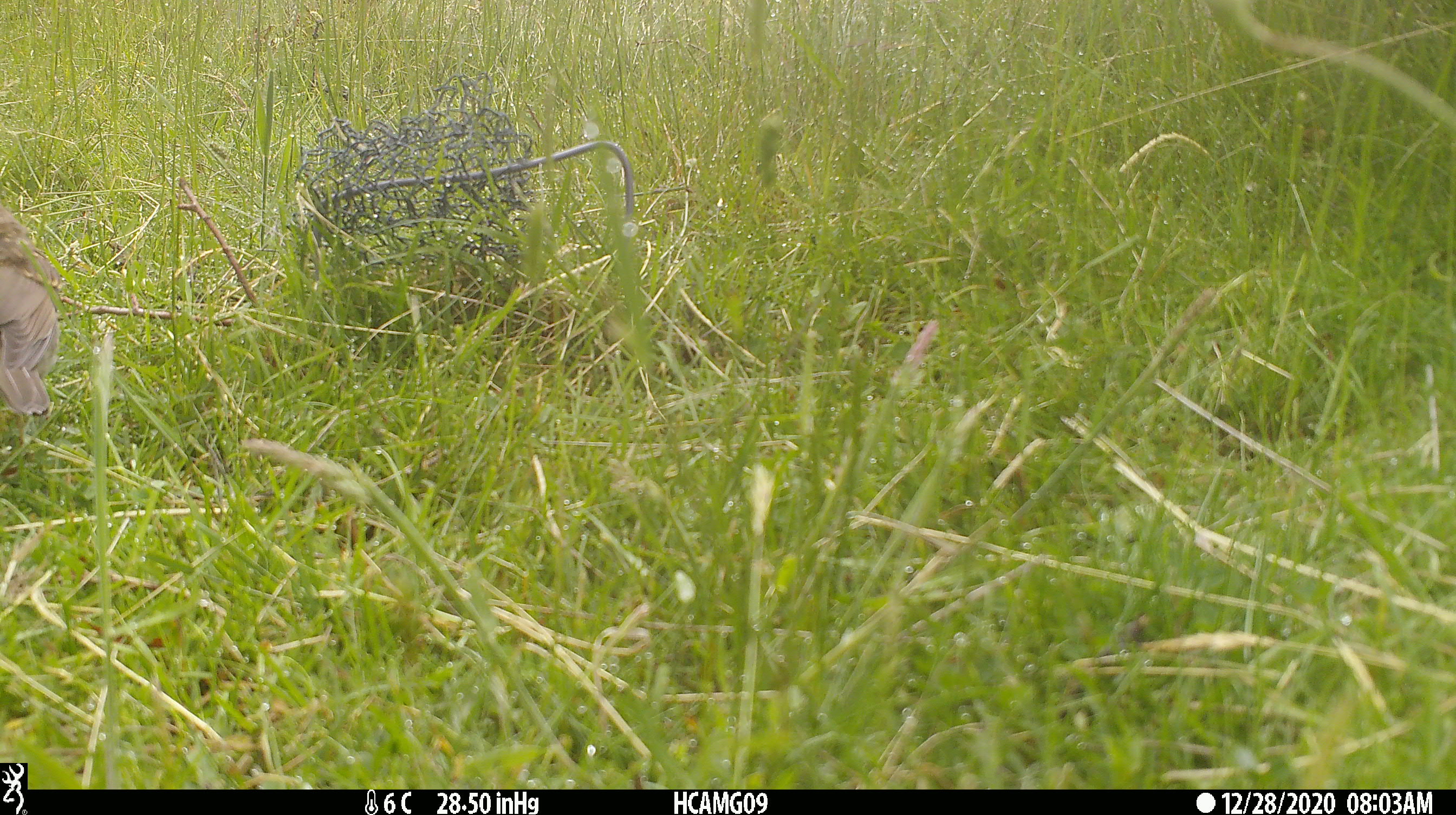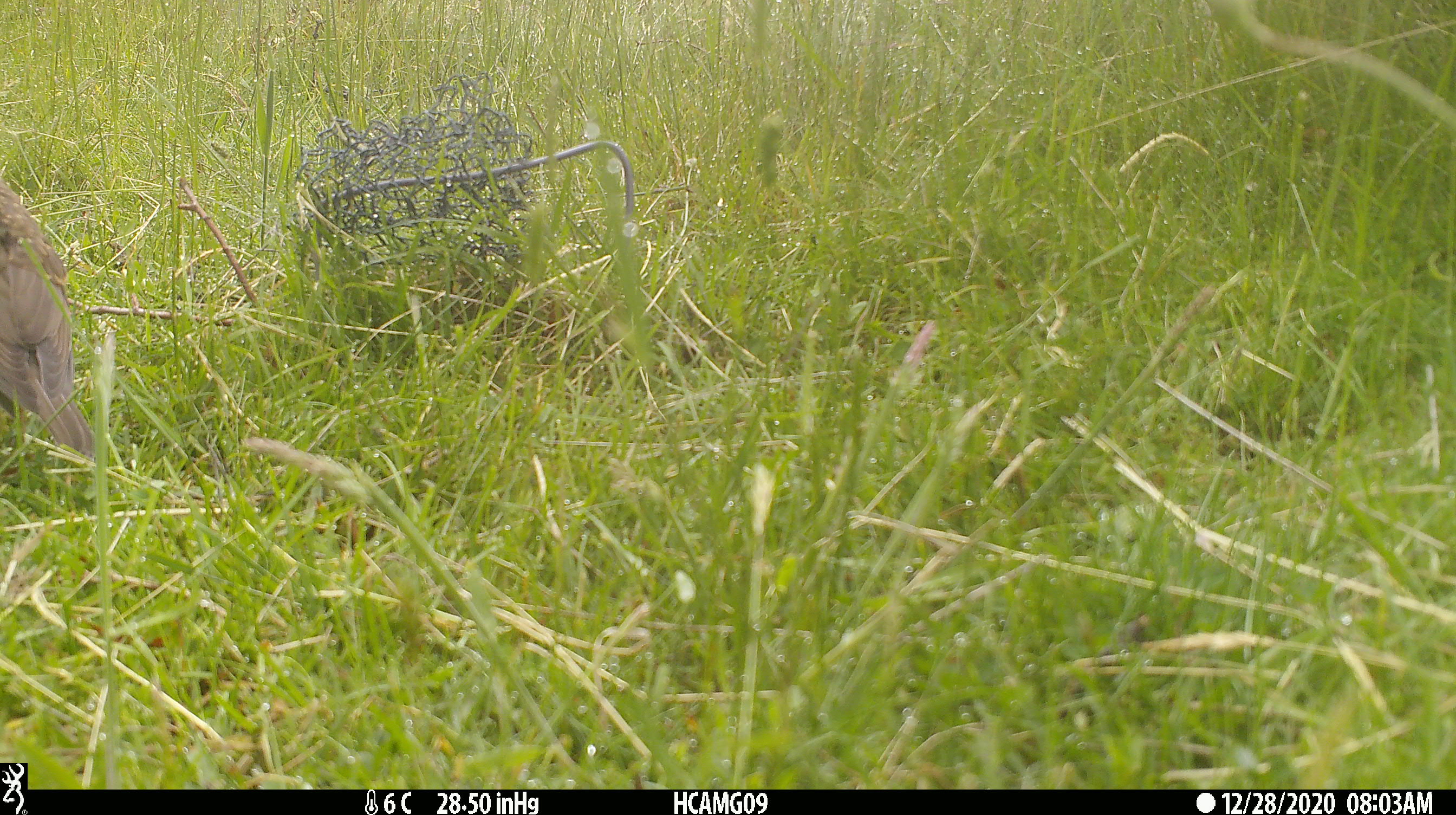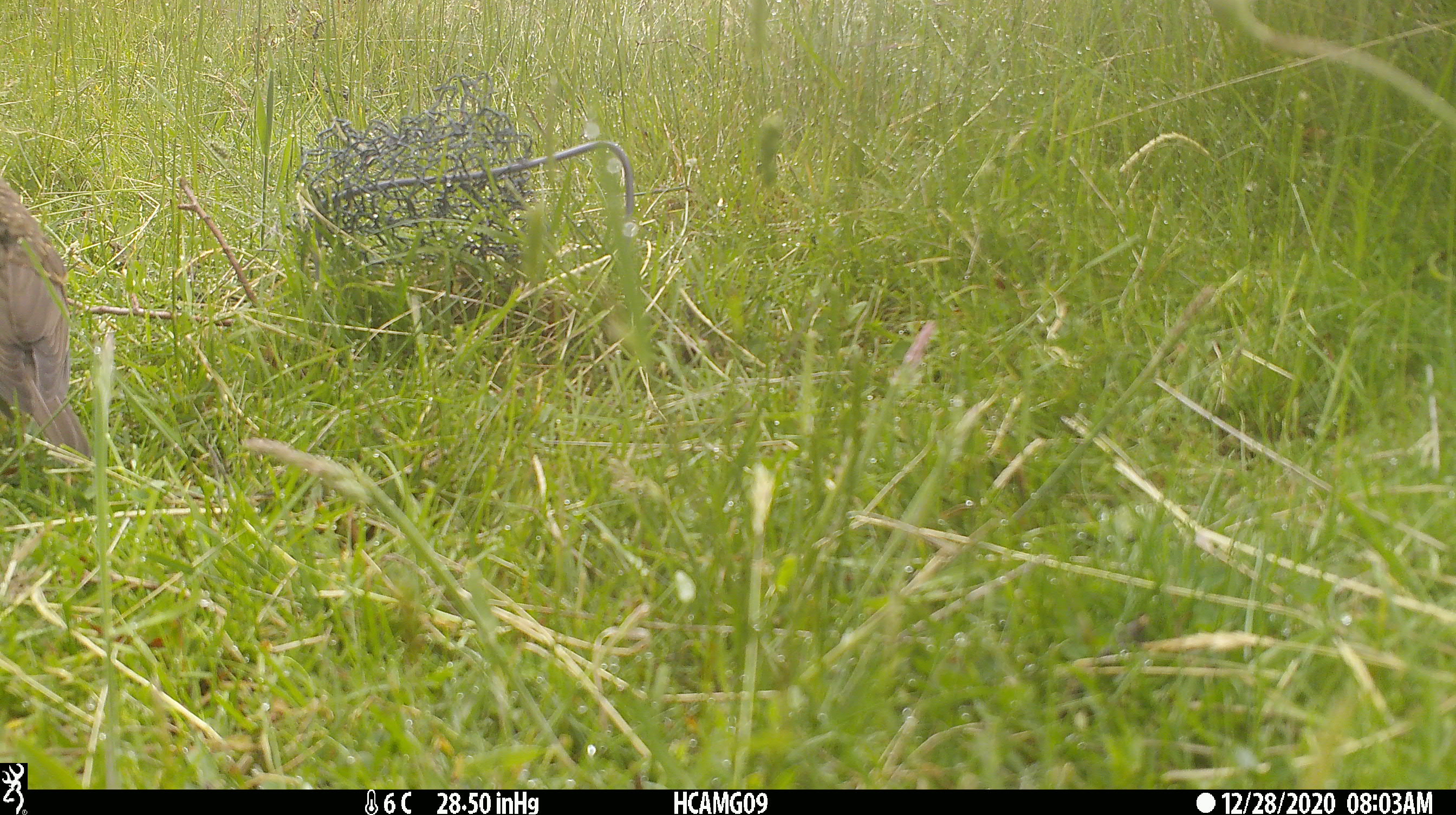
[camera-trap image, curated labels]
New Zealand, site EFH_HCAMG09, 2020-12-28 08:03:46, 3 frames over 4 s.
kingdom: Animalia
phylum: Chordata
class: Aves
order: Passeriformes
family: Turdidae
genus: Turdus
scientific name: Turdus philomelos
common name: song thrush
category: thrush